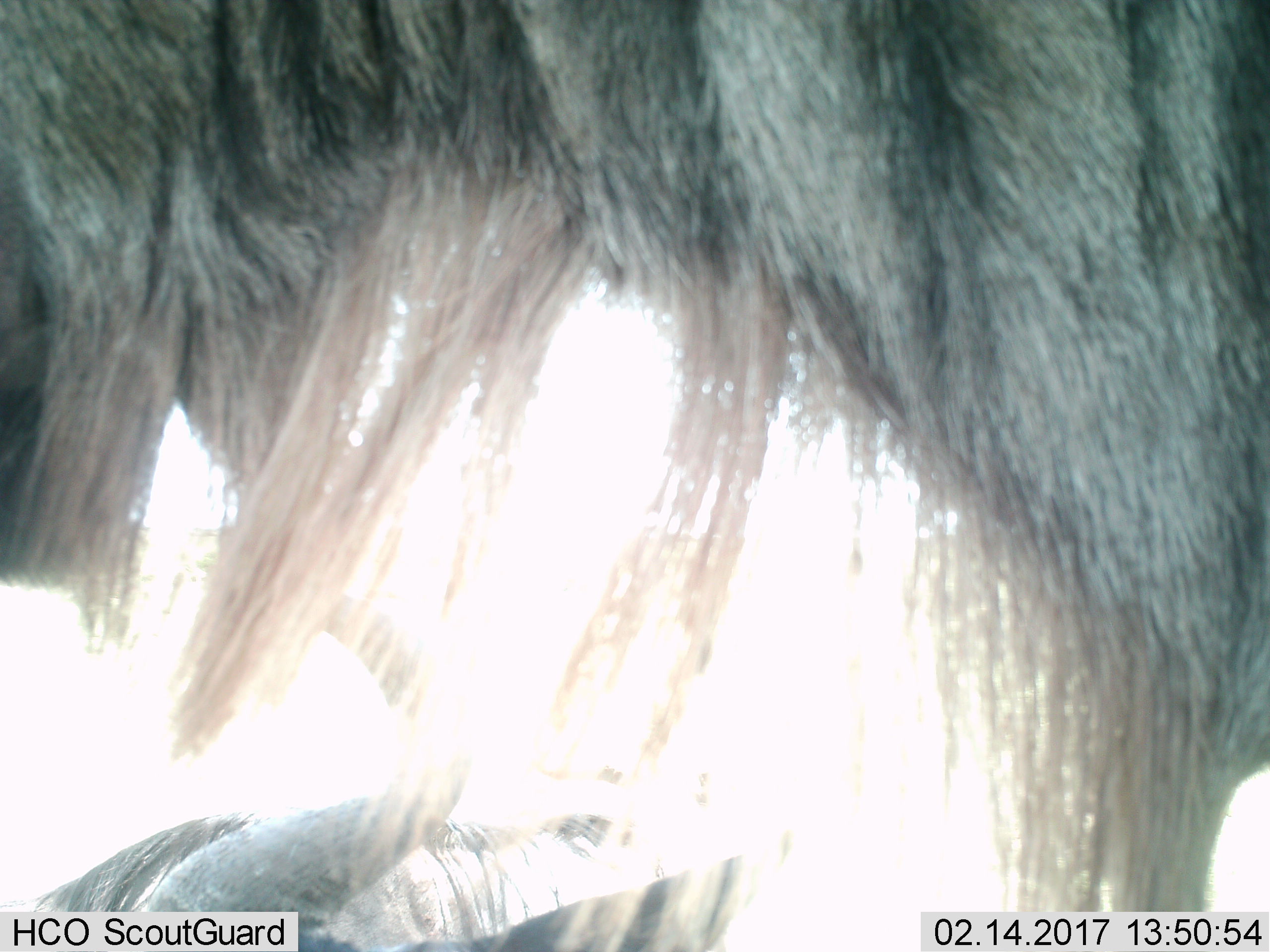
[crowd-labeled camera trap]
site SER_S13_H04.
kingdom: Animalia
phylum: Chordata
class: Mammalia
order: Artiodactyla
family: Bovidae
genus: Connochaetes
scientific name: Connochaetes taurinus taurinus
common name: blue wildebeest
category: wildebeestblue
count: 2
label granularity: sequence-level